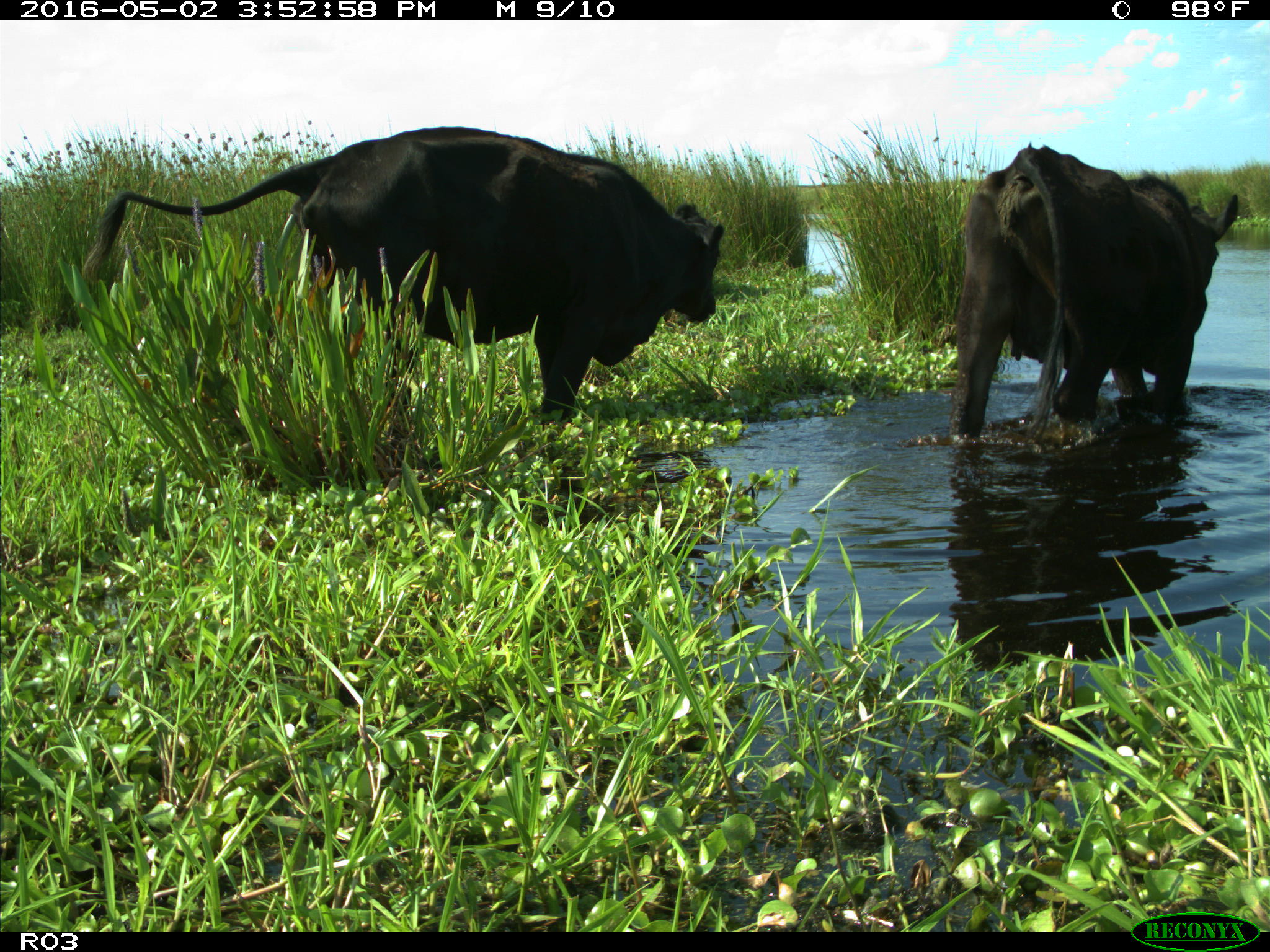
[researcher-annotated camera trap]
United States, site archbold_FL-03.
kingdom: Animalia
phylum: Chordata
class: Mammalia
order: Artiodactyla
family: Bovidae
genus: Bos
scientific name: Bos taurus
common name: domestic cow